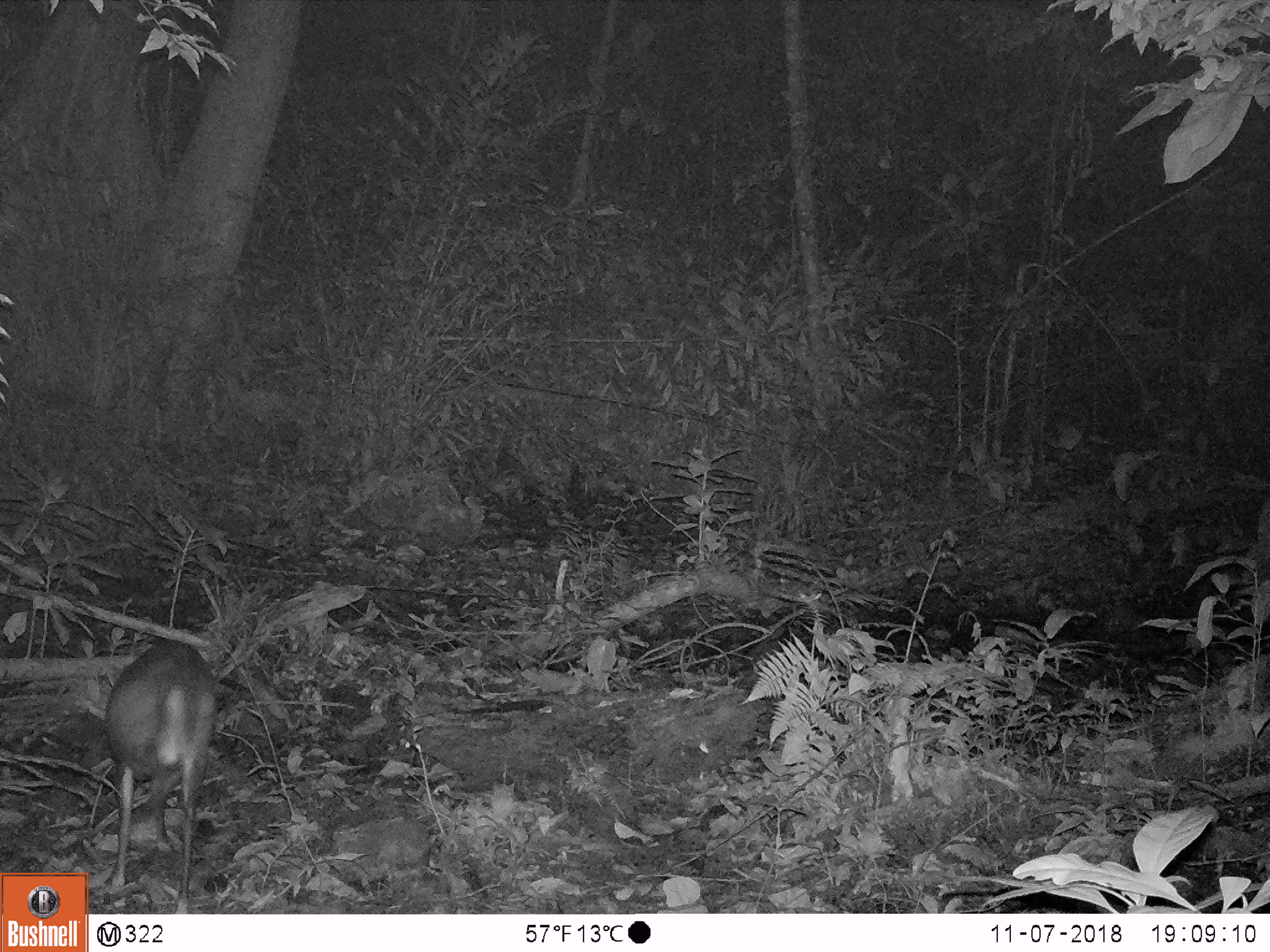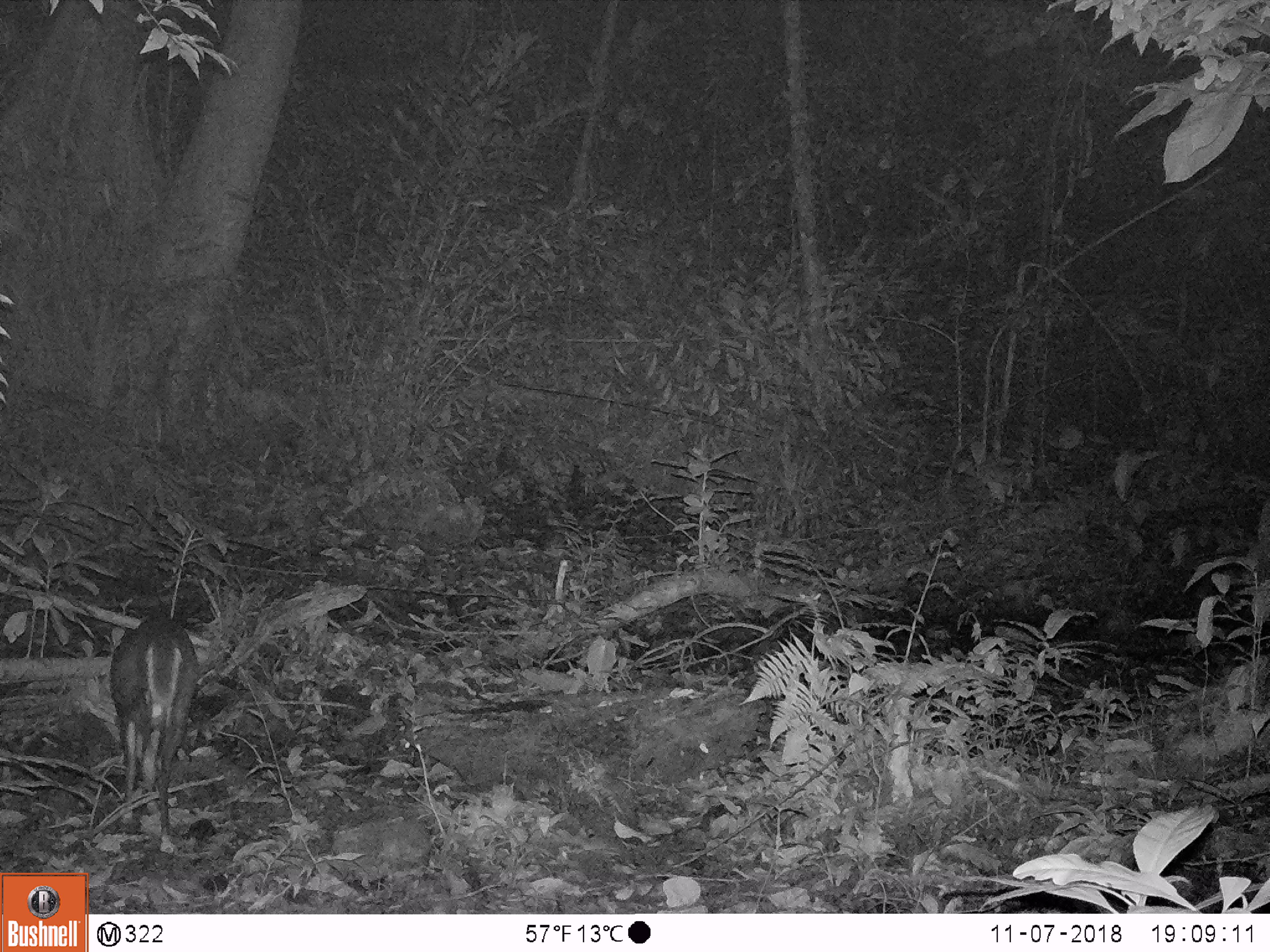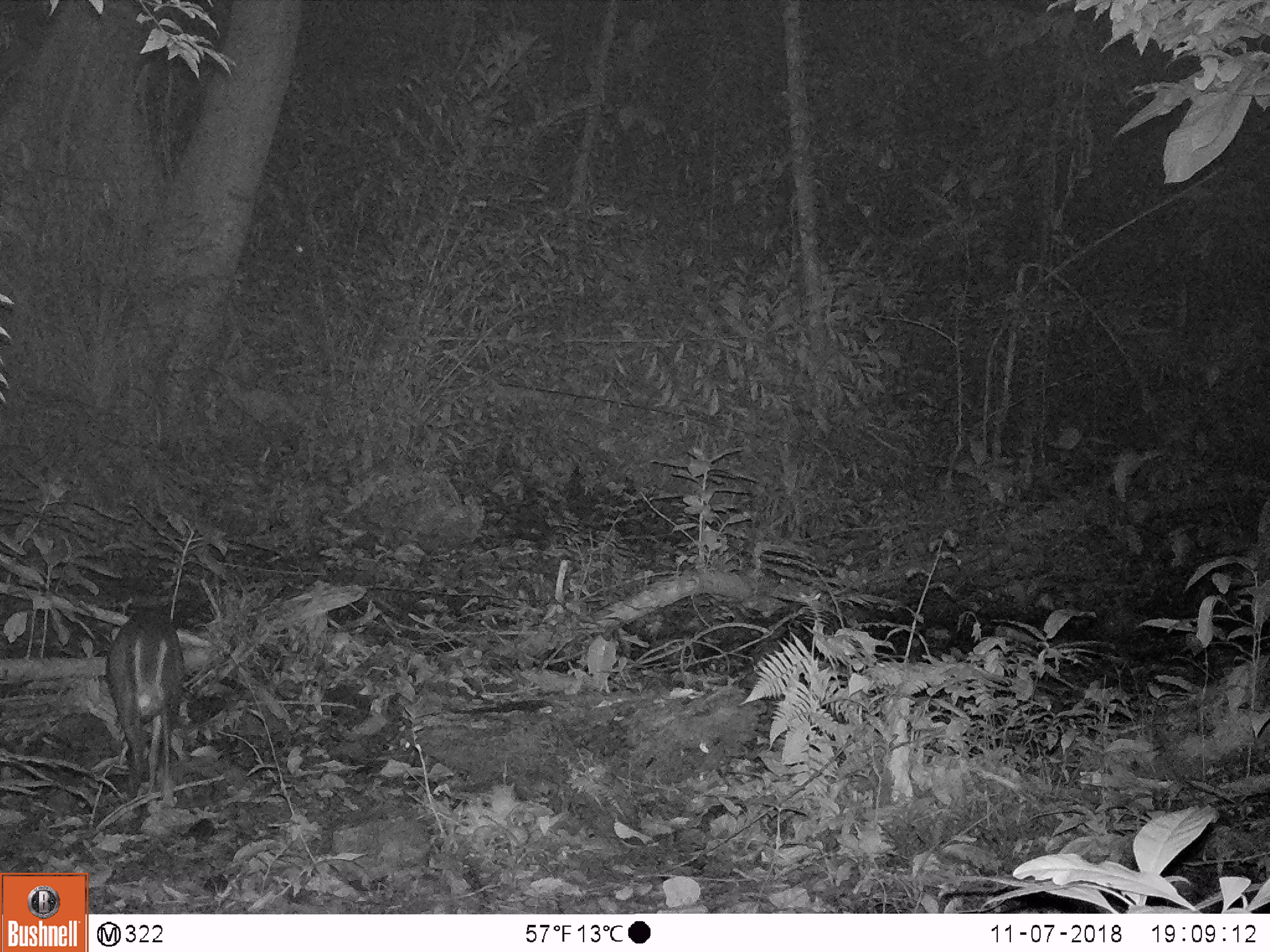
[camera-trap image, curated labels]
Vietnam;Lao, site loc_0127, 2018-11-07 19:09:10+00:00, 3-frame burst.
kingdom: Animalia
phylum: Chordata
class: Mammalia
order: Artiodactyla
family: Cervidae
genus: Muntiacus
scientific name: Muntiacus rooseveltorum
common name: roosevelt's muntjac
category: roosevelts muntjac group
Roosevelts muntjac group (roosevelt's muntjac) (Muntiacus rooseveltorum). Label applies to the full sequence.